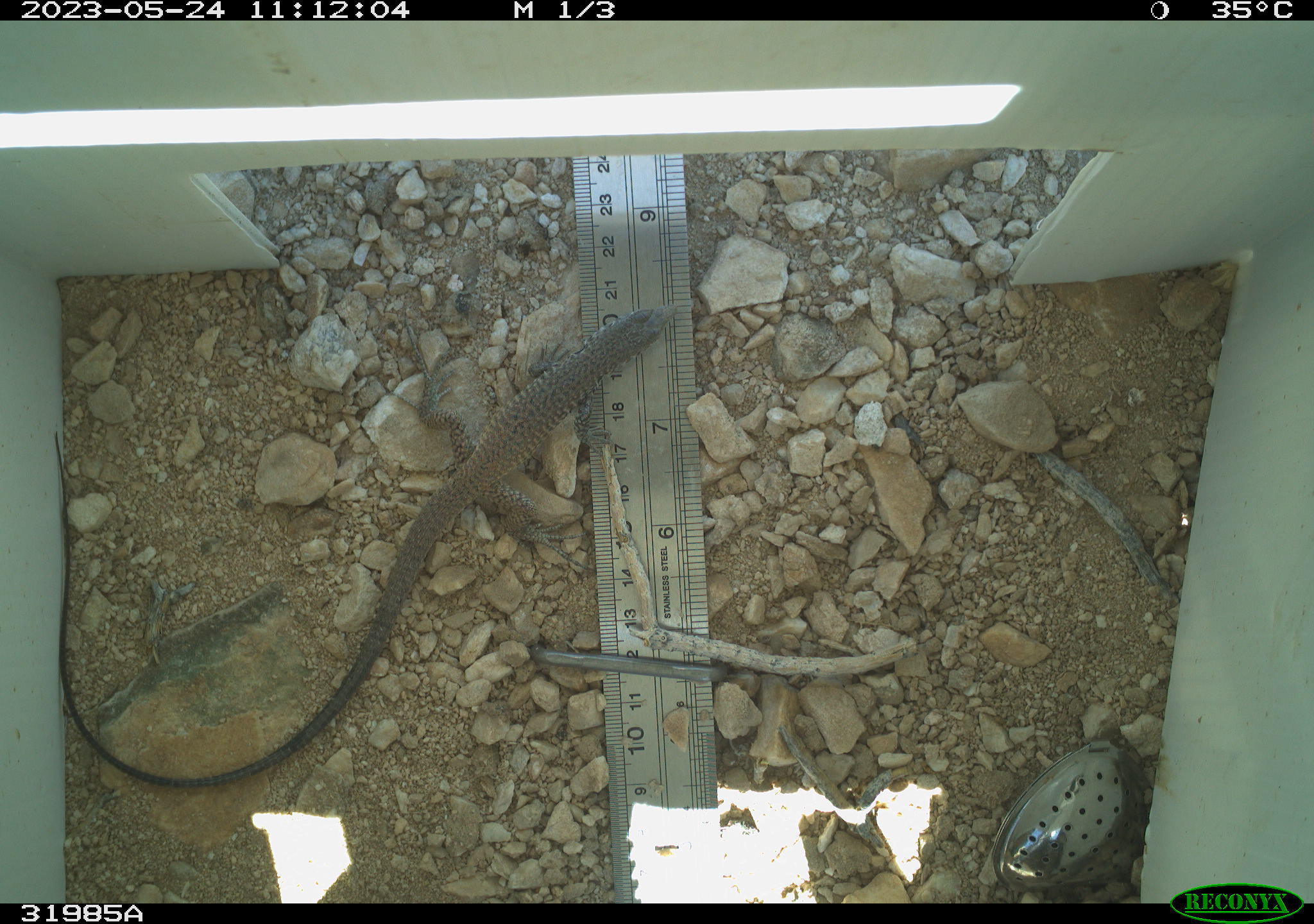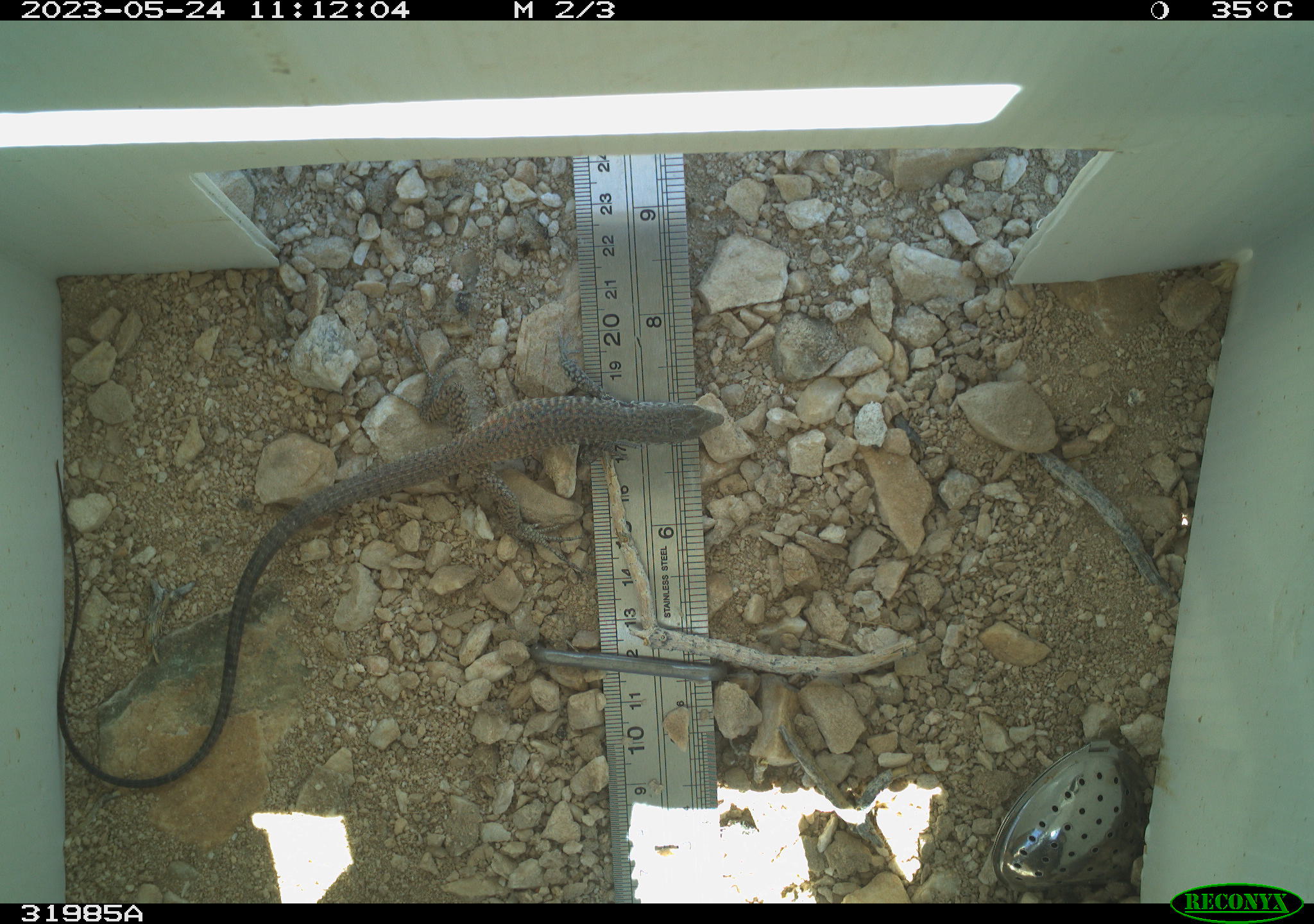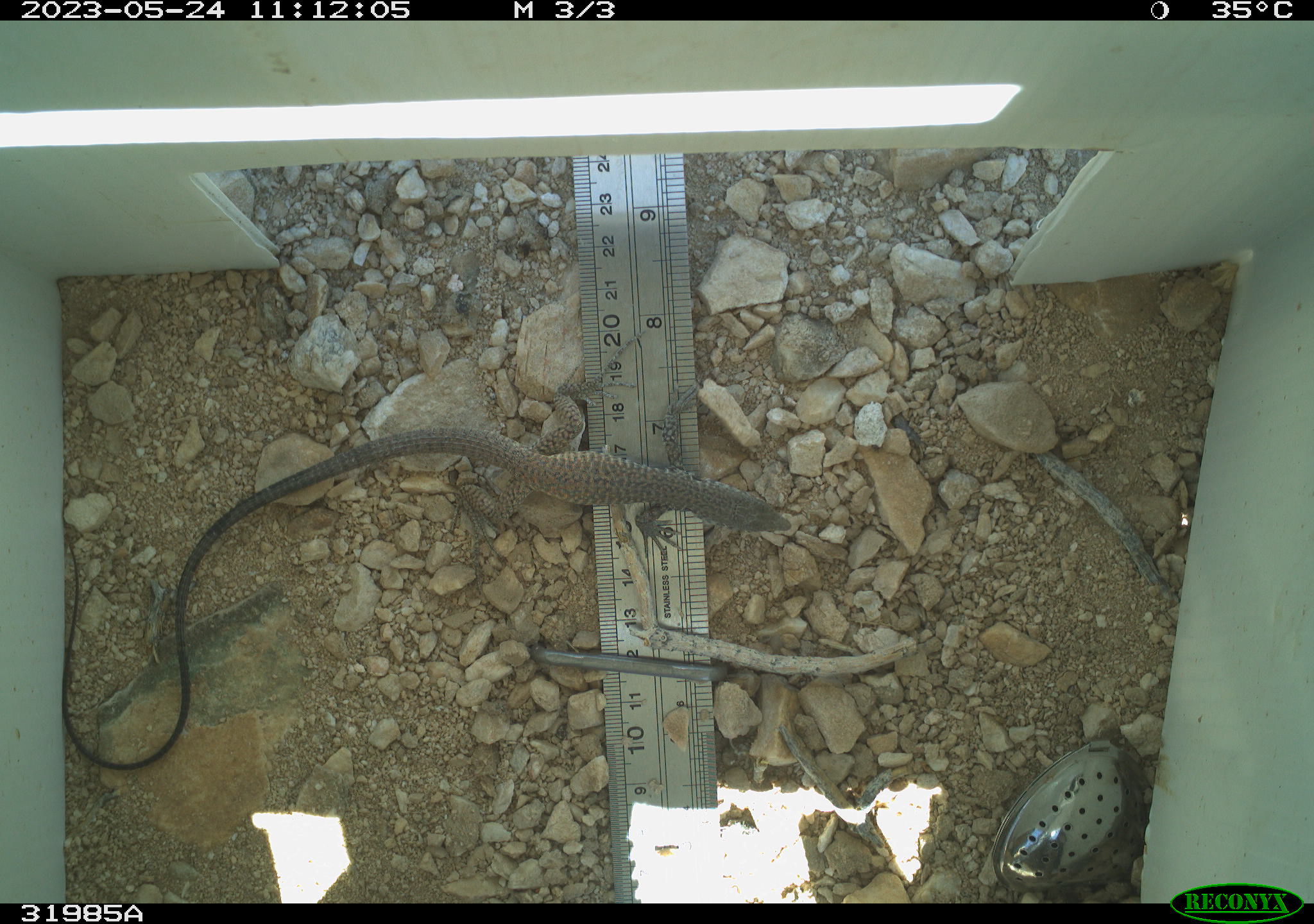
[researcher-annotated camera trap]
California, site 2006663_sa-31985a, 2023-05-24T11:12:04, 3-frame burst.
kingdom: Animalia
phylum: Chordata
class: Reptilia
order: Squamata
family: Teiidae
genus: Aspidoscelis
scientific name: Aspidoscelis tigris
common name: western whiptail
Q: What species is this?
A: Western whiptail (Aspidoscelis tigris).